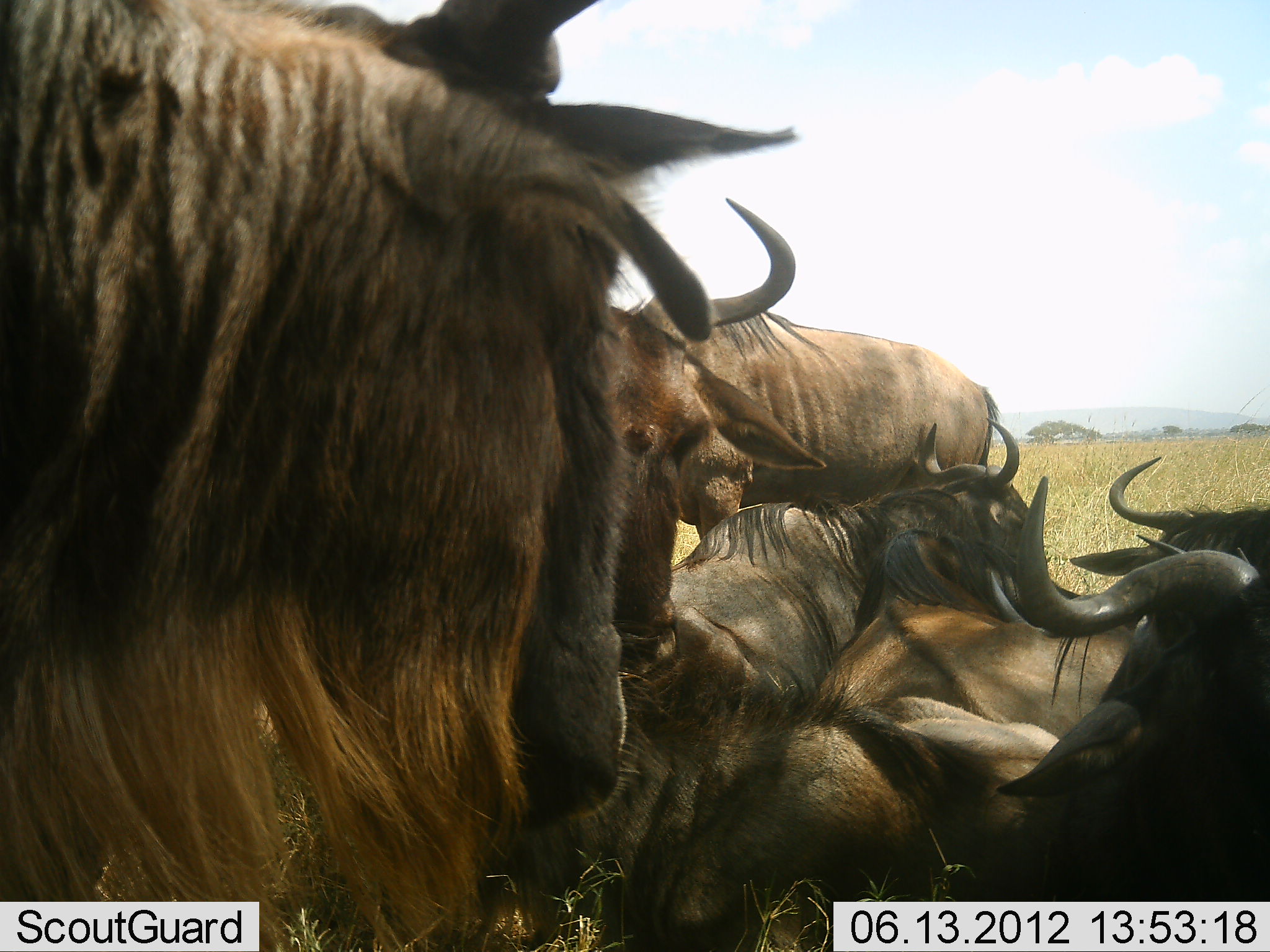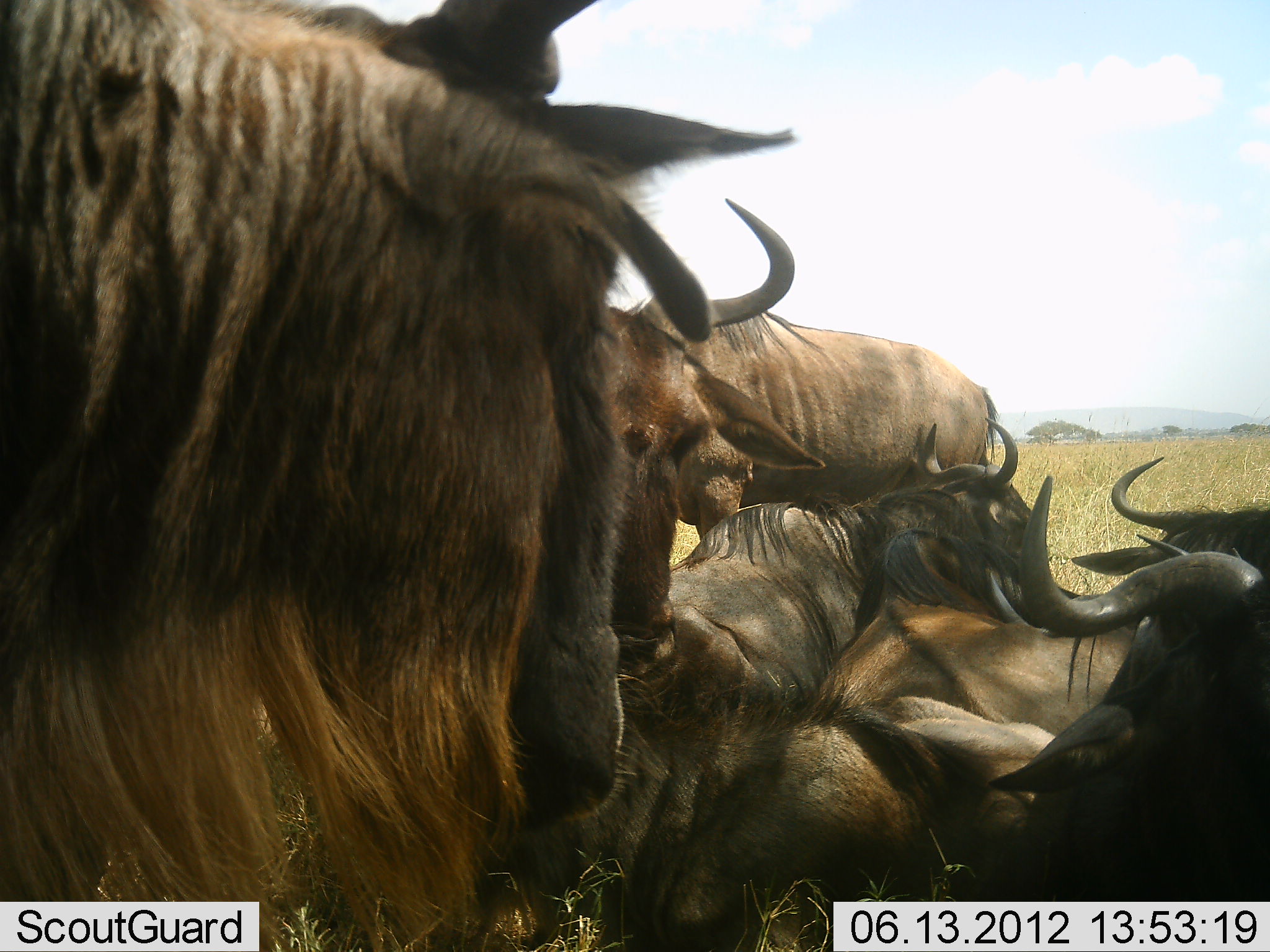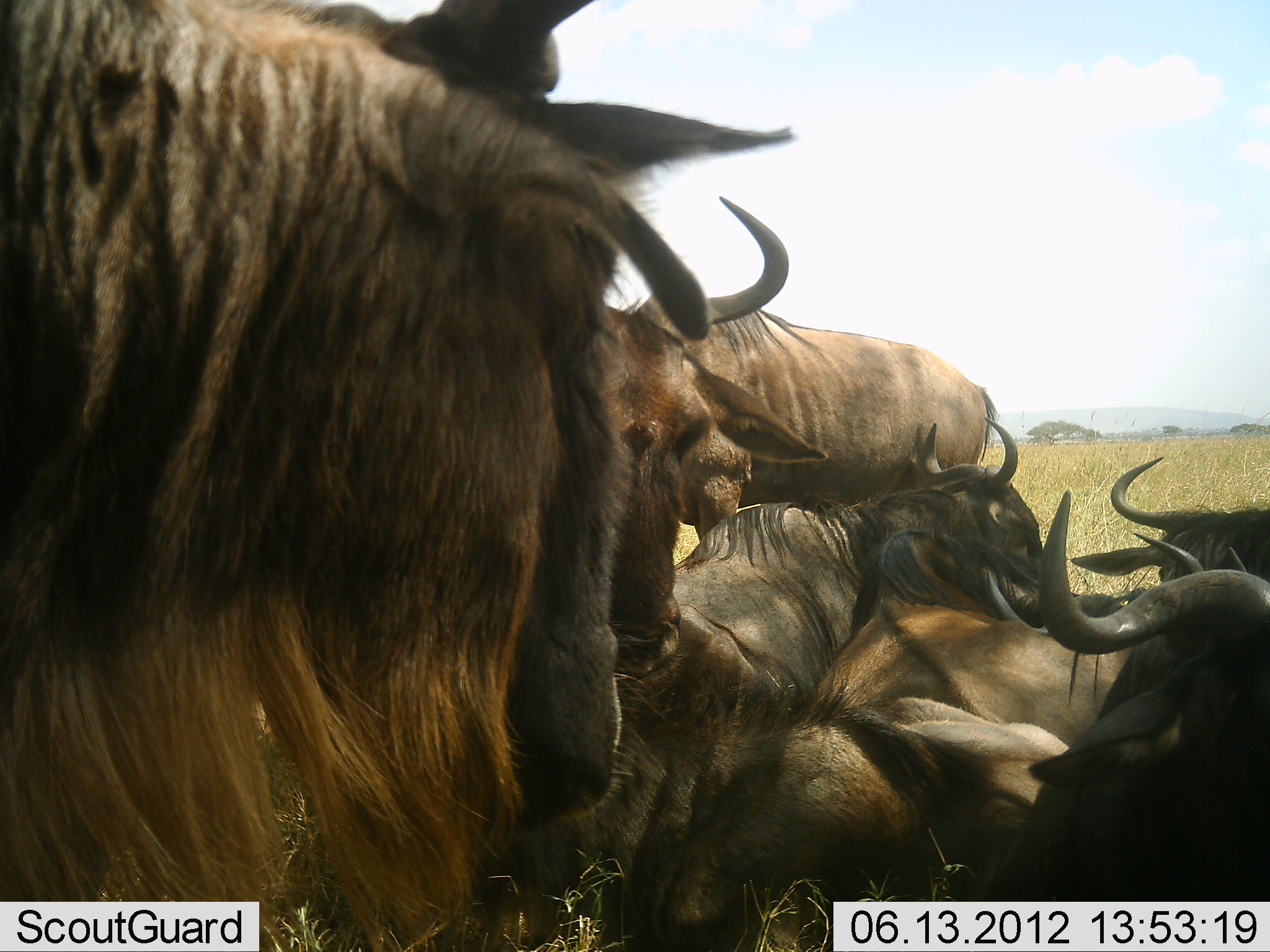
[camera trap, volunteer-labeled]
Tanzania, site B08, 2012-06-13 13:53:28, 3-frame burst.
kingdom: Animalia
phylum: Chordata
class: Mammalia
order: Artiodactyla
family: Bovidae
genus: Connochaetes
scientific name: Connochaetes taurinus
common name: blue wildebeest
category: wildebeest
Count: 7.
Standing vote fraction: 30%.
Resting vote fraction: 100%.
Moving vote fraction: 10%.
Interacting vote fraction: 10%.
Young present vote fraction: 0%.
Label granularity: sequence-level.